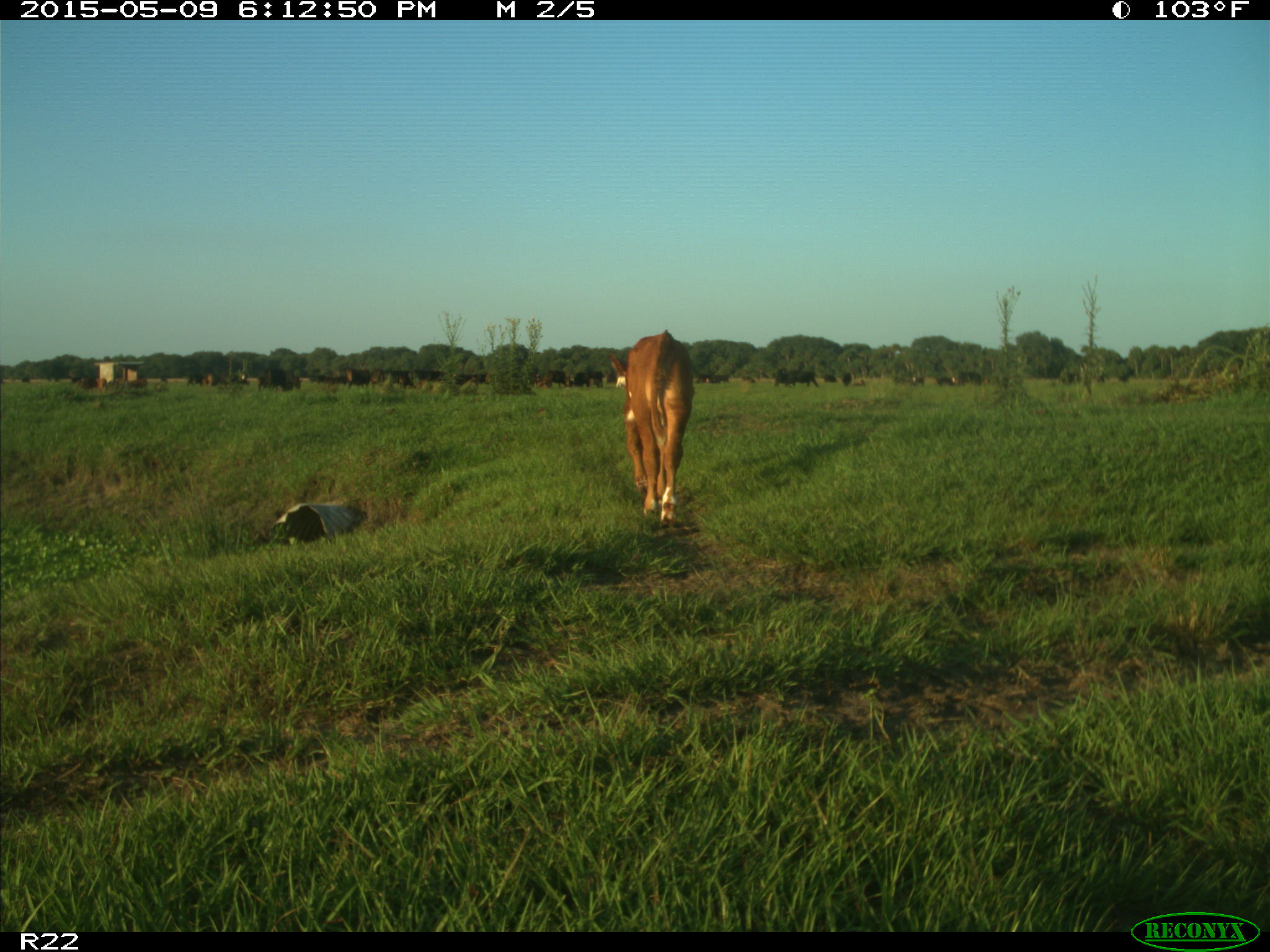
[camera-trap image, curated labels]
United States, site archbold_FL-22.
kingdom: Animalia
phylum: Chordata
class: Mammalia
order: Artiodactyla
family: Bovidae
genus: Bos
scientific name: Bos taurus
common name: domestic cow